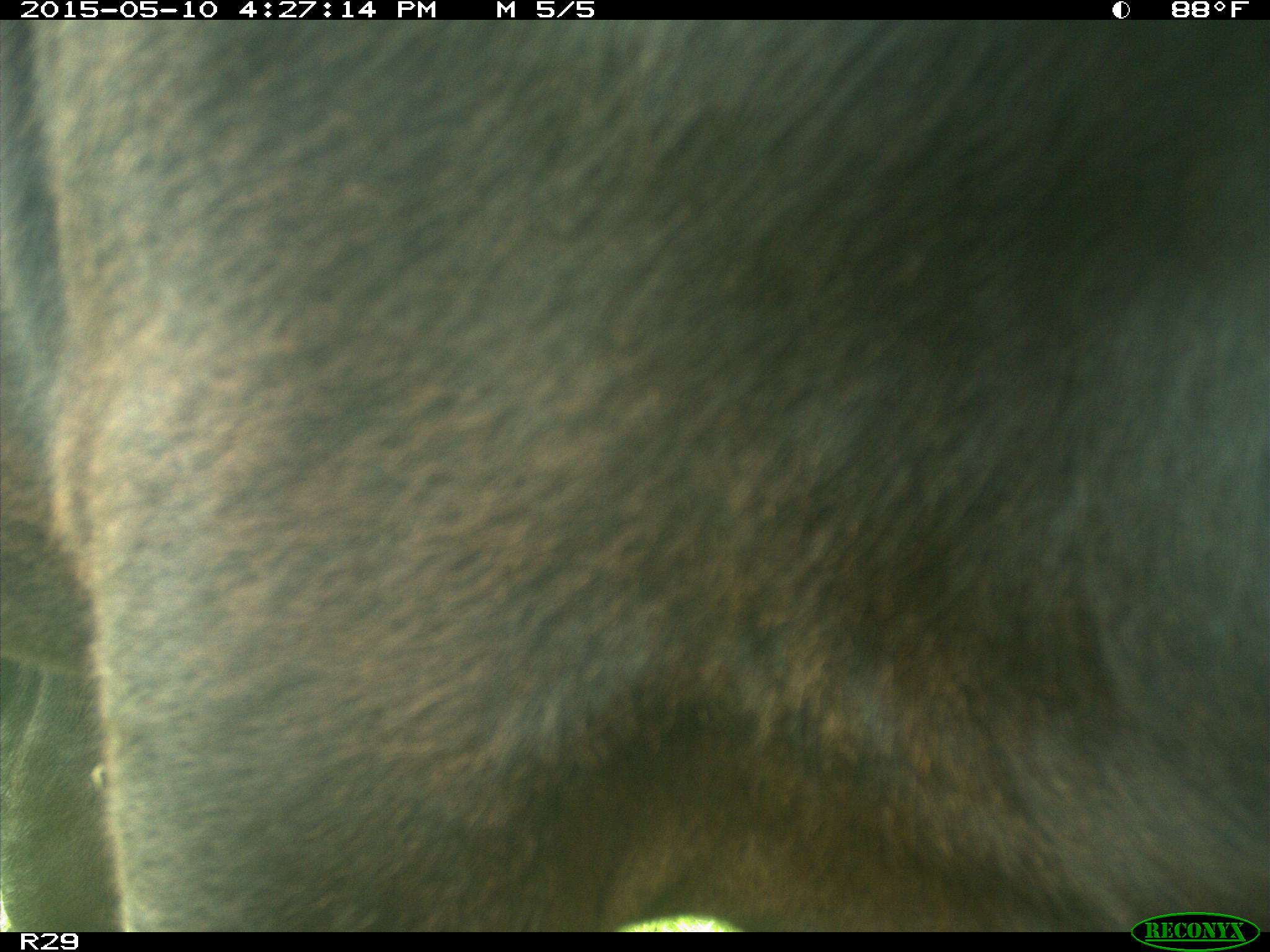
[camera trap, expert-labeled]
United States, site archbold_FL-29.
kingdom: Animalia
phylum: Chordata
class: Mammalia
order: Artiodactyla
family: Bovidae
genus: Bos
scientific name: Bos taurus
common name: domestic cow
Bos taurus (domestic cow).